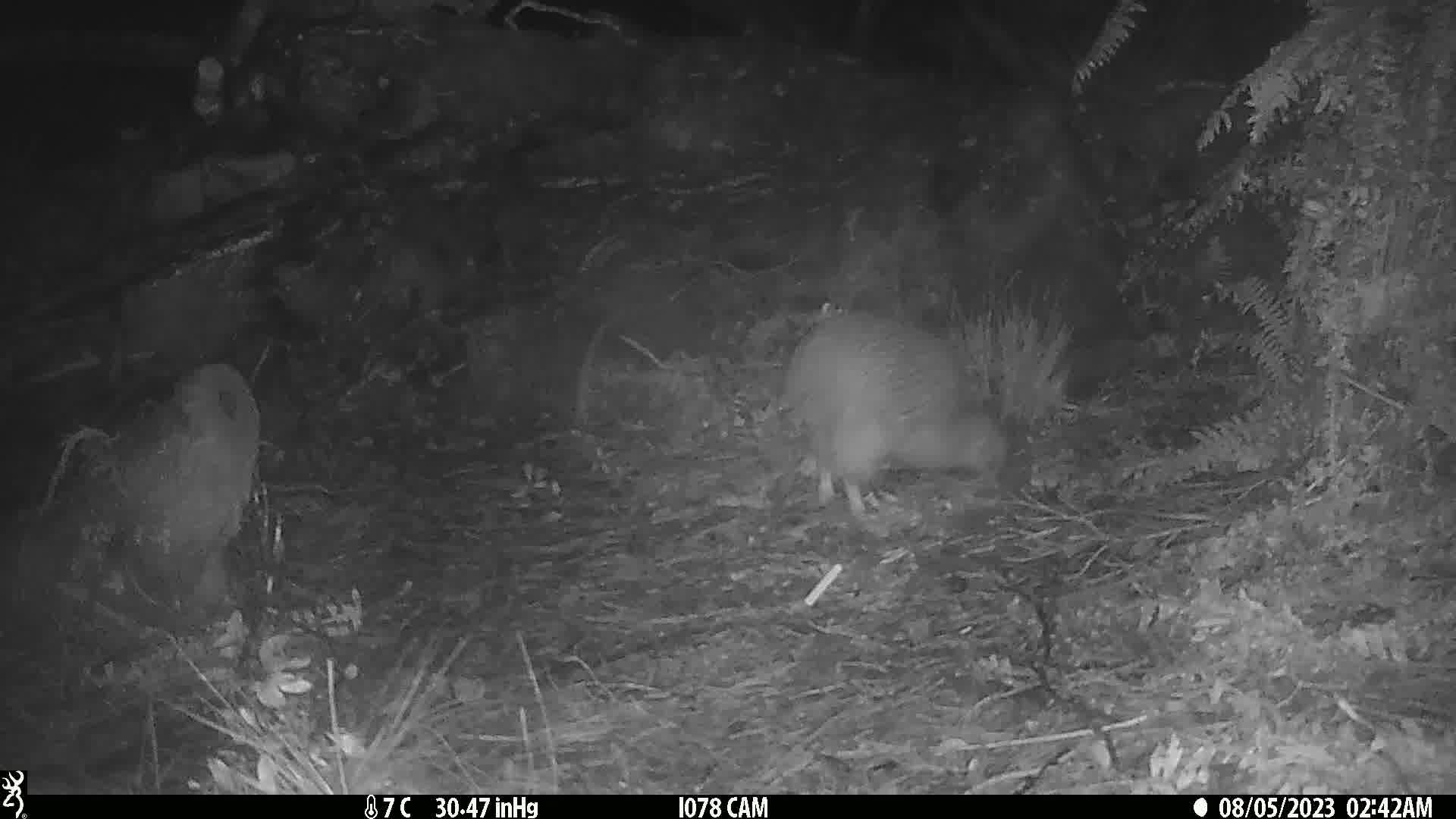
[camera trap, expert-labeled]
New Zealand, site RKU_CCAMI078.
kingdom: Animalia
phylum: Chordata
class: Aves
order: Apterygiformes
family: Apterygidae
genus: Apteryx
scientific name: Apteryx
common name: kiwi